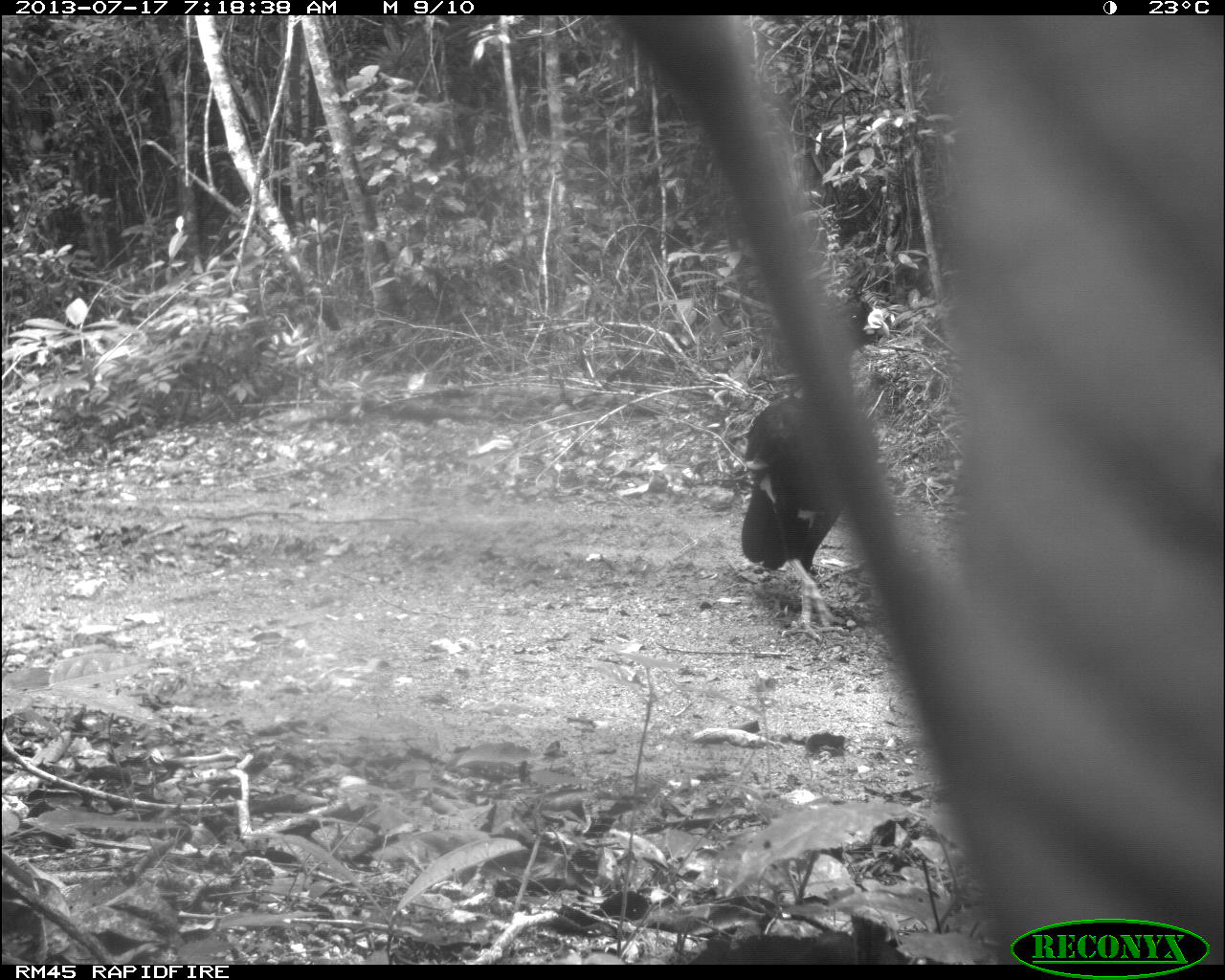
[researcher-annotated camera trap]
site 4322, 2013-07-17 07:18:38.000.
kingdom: Animalia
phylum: Chordata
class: Aves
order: Galliformes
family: Cracidae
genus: Crax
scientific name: Crax rubra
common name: great curassow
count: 1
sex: male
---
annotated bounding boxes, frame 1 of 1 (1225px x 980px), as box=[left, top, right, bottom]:
crax rubra: box=[734, 295, 893, 643]